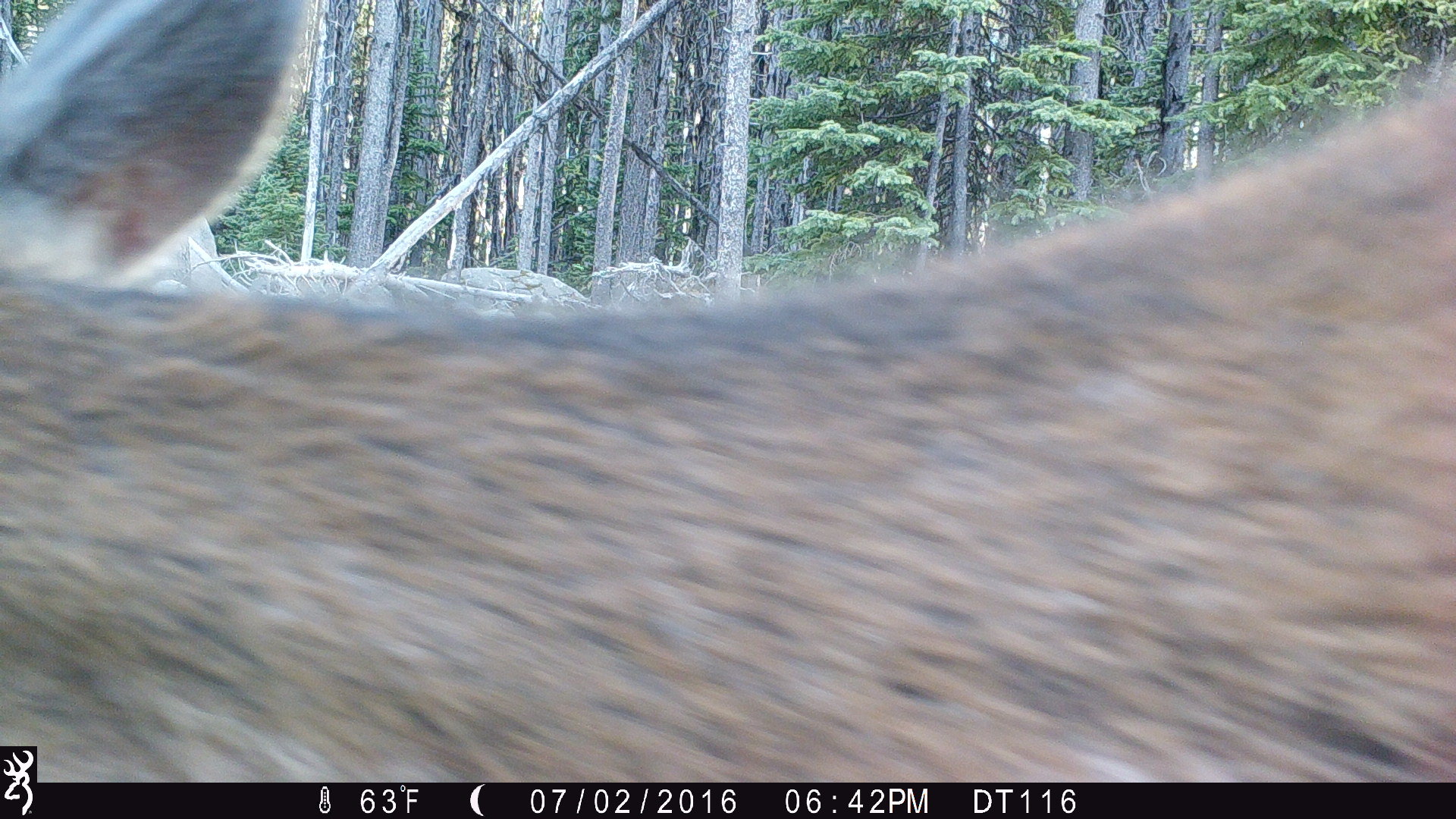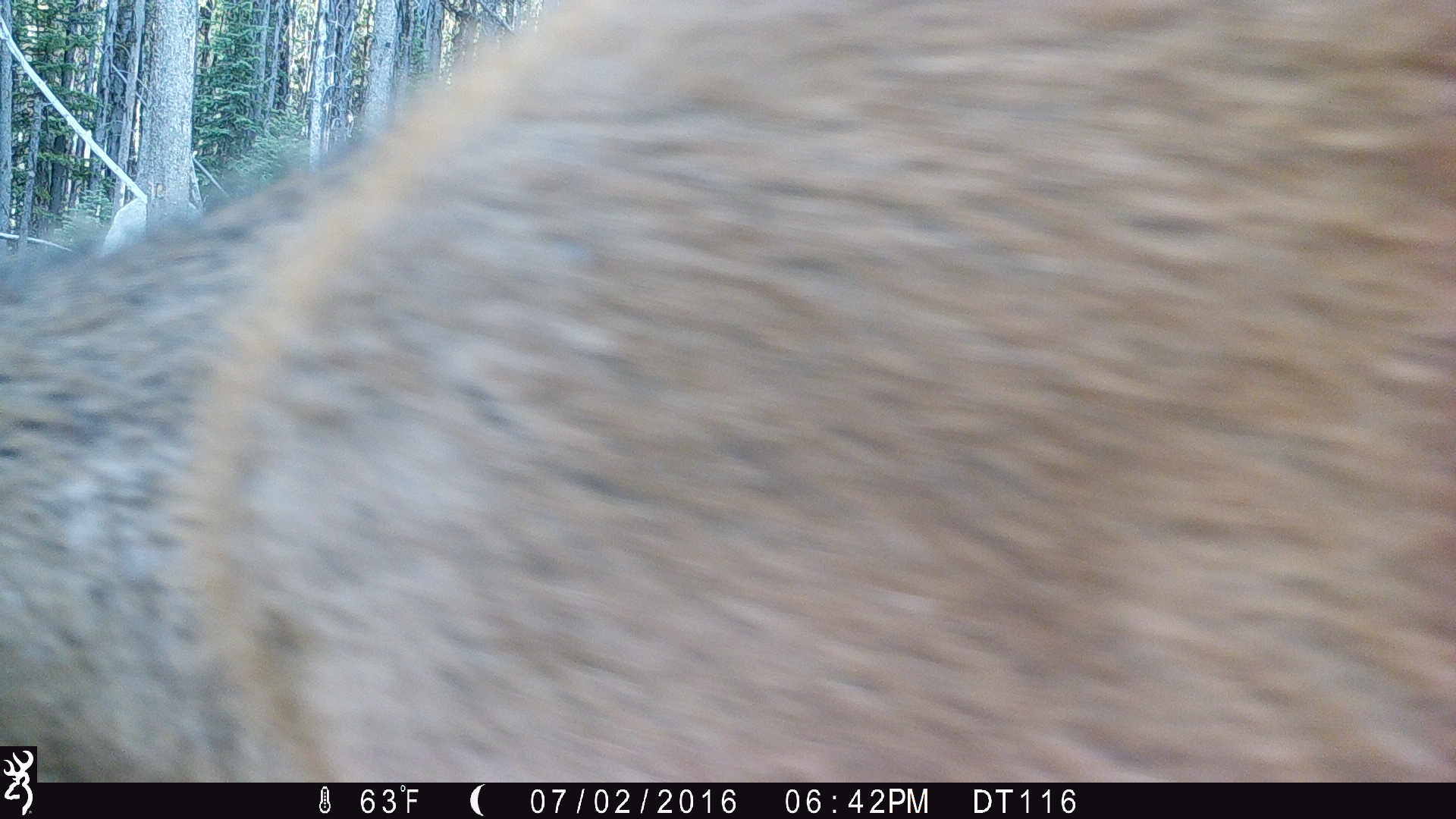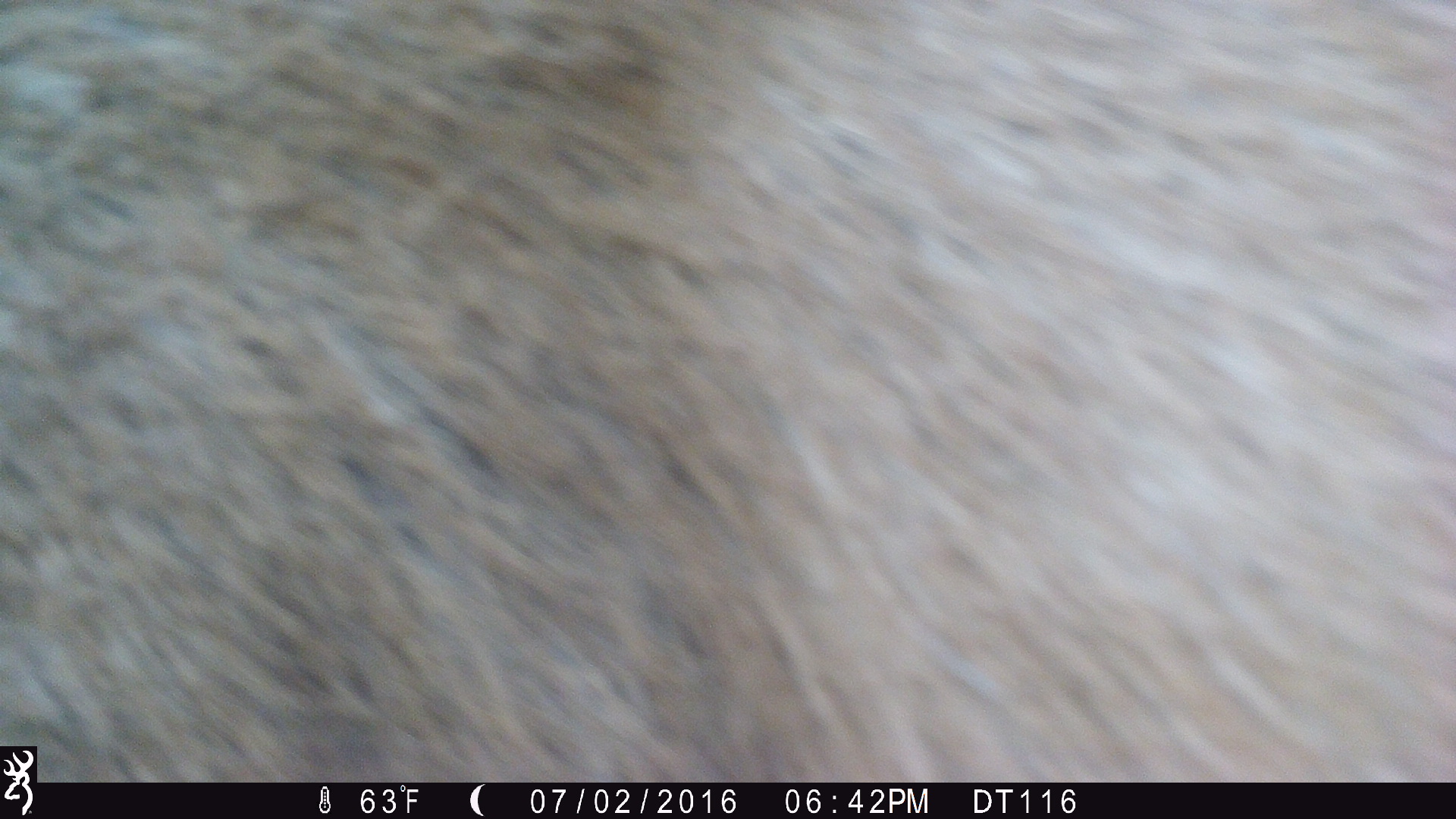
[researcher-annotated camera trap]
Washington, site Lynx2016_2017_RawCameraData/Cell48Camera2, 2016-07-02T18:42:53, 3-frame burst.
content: unidentified animal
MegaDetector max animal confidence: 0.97